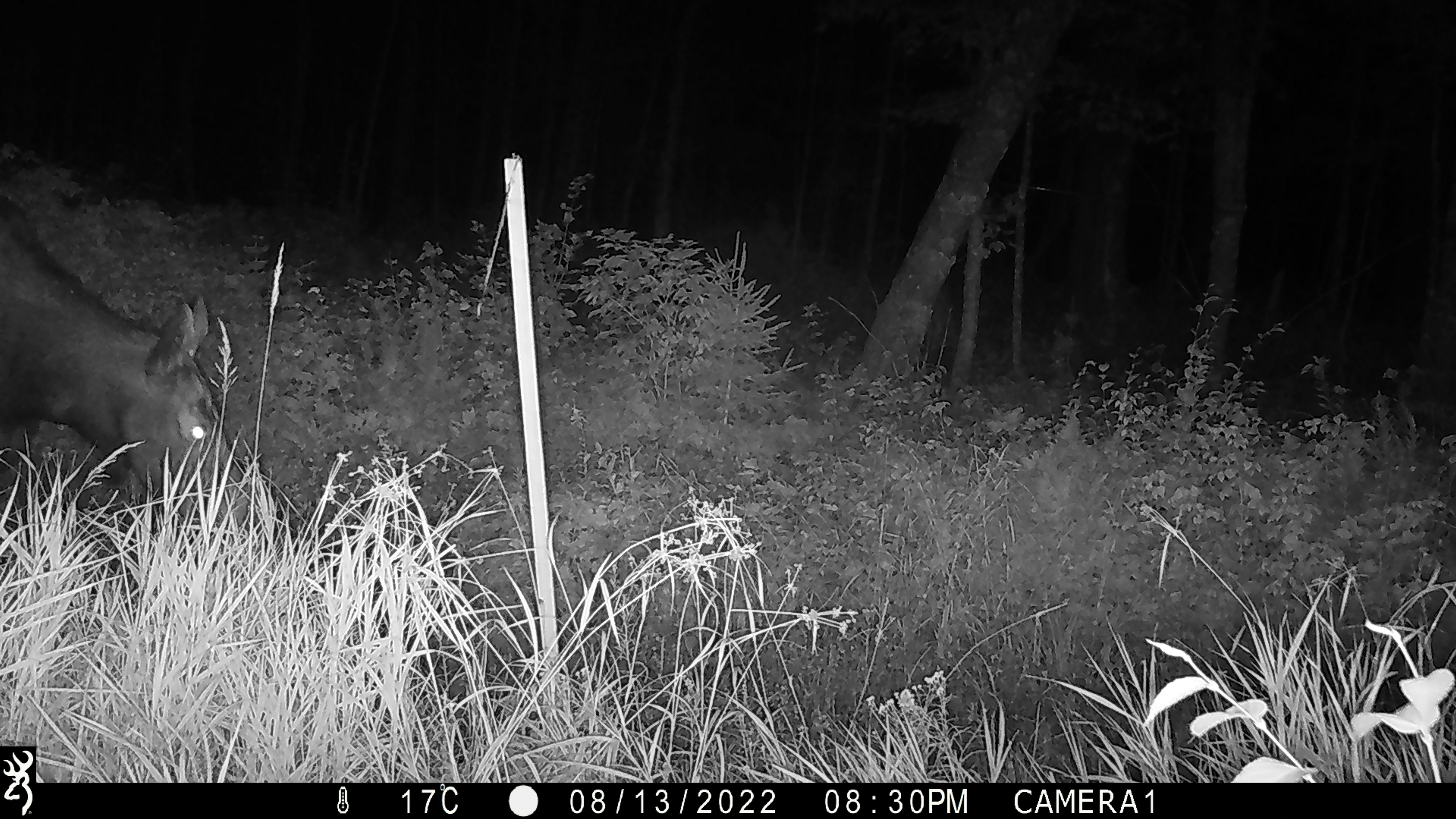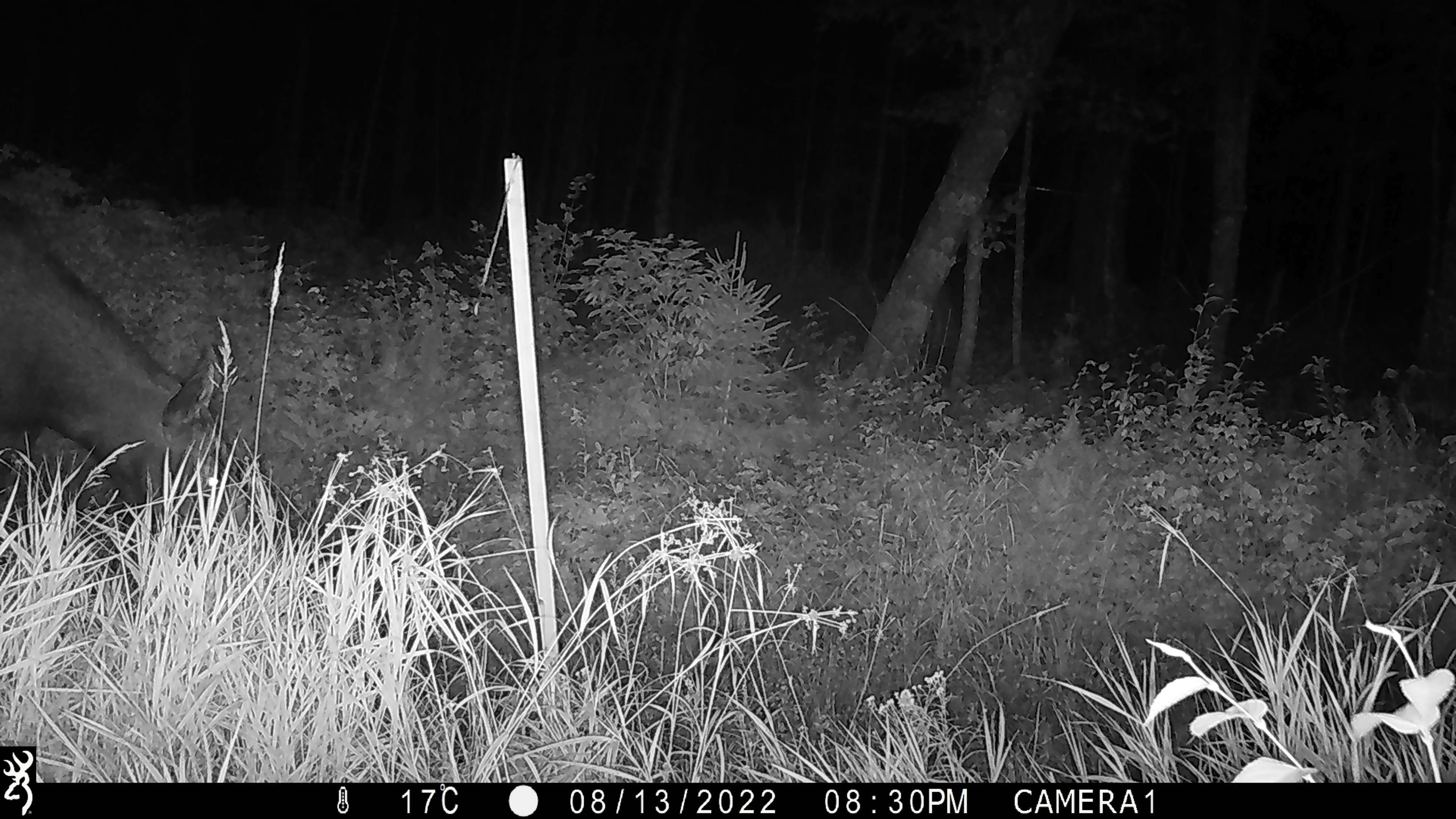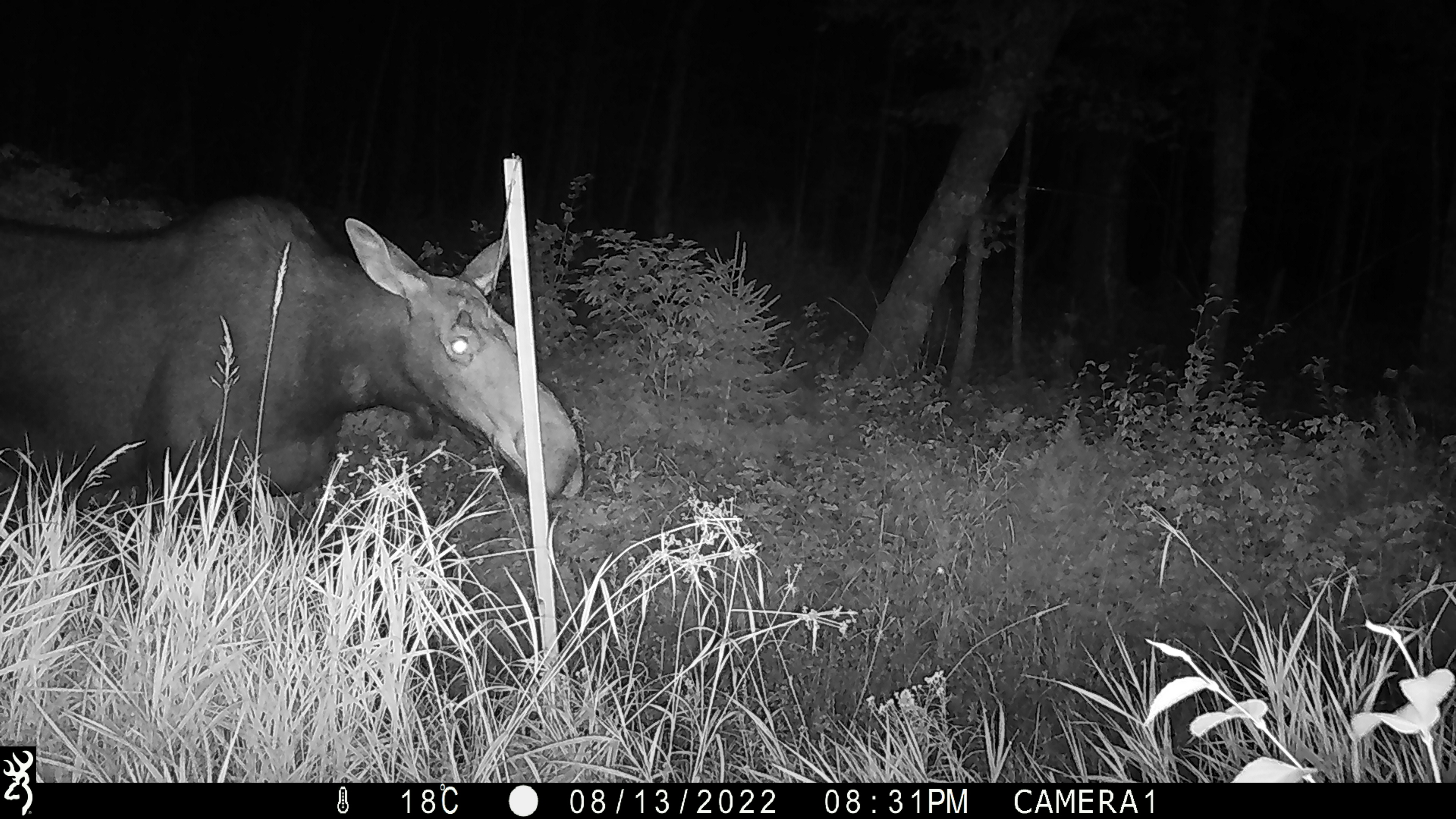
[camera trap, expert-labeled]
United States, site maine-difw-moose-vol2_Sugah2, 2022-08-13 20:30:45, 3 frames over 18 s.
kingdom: Animalia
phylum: Chordata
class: Mammalia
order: Artiodactyla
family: Cervidae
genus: Alces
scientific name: Alces alces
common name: moose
Moose (Alces alces).